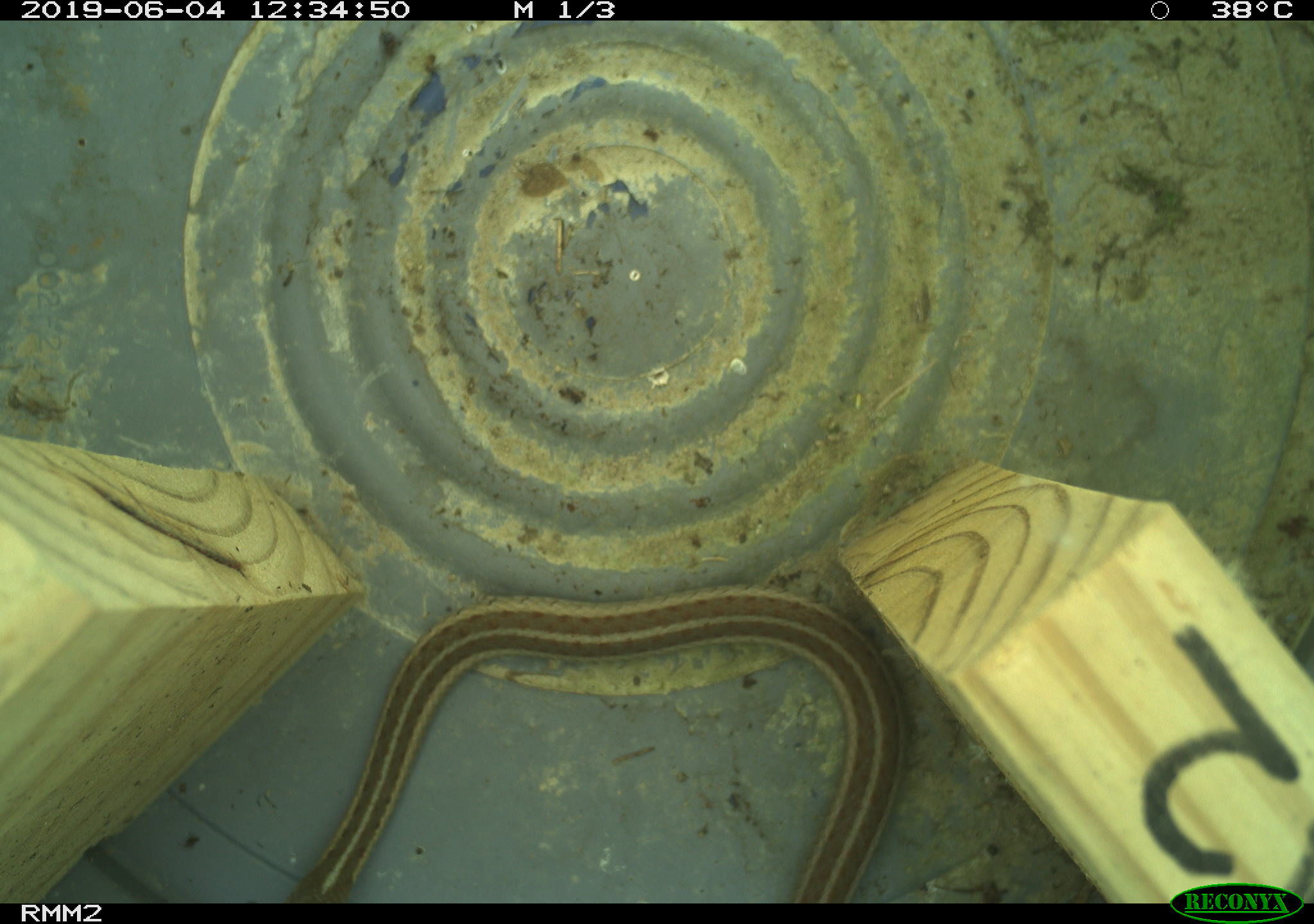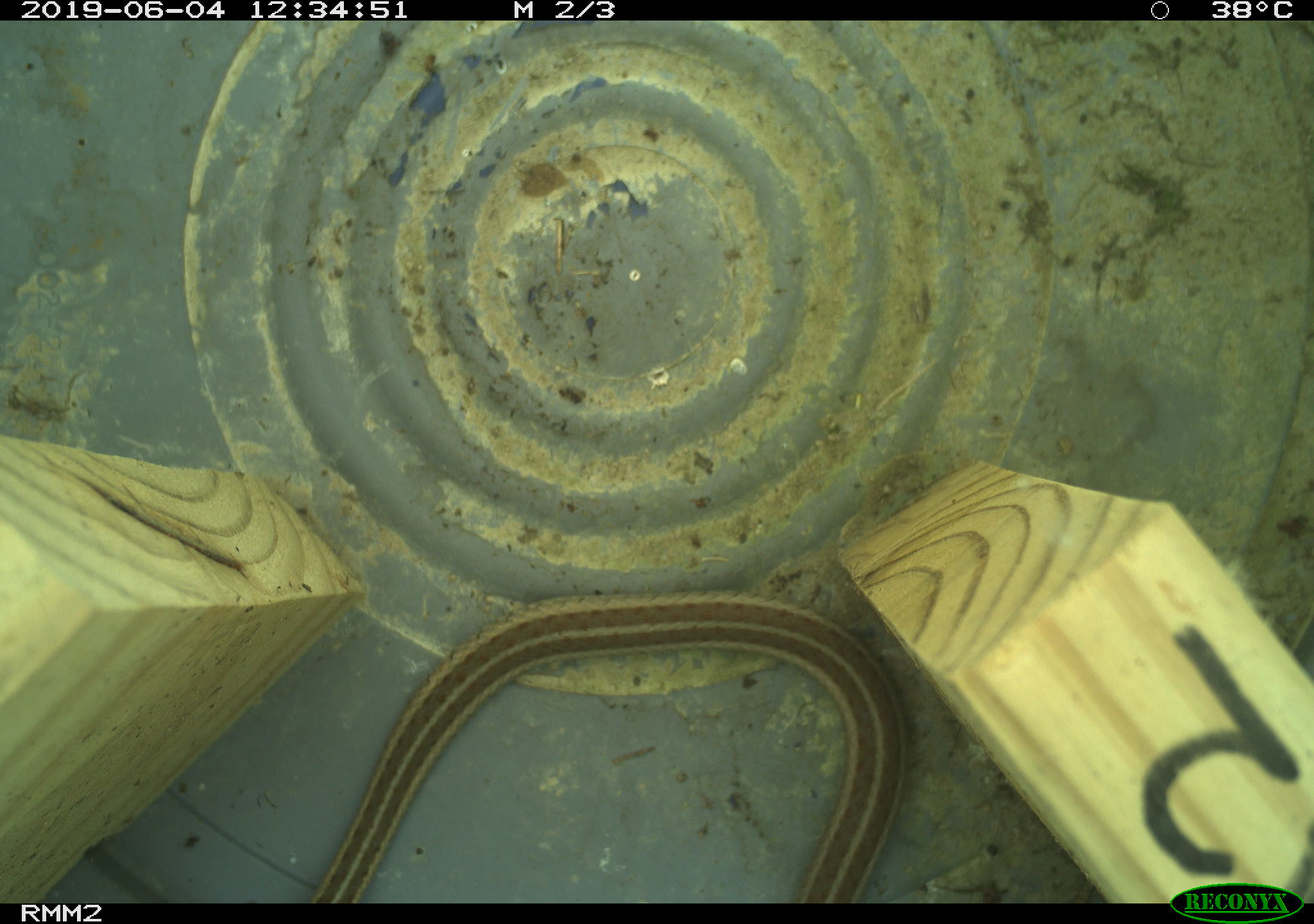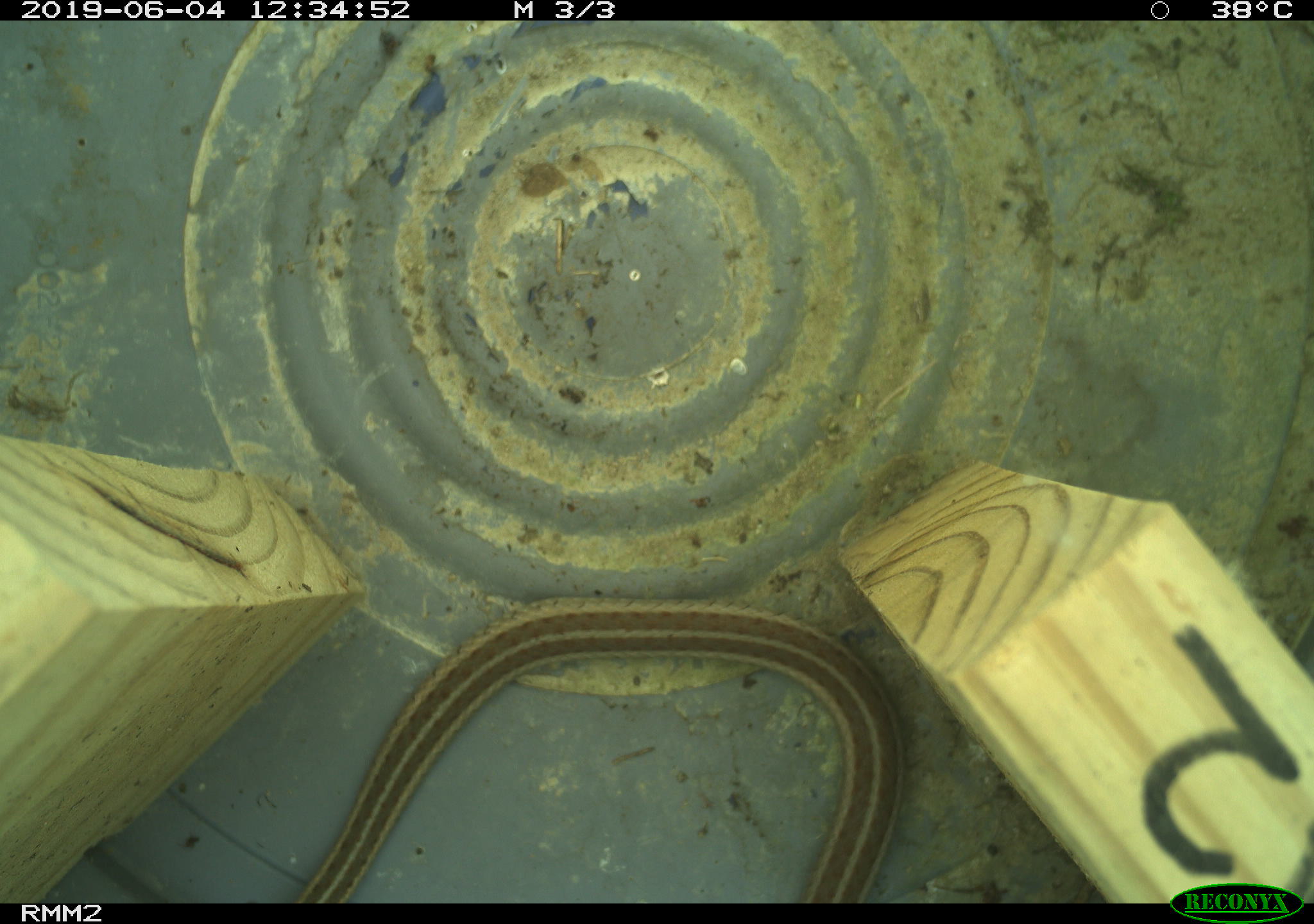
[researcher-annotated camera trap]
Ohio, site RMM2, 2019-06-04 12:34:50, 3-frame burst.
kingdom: Animalia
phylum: Chordata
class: Reptilia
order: Squamata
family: Colubridae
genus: Thamnophis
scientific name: Thamnophis sirtalis sirtalis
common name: eastern gartersnake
Eastern gartersnake (Thamnophis sirtalis sirtalis).